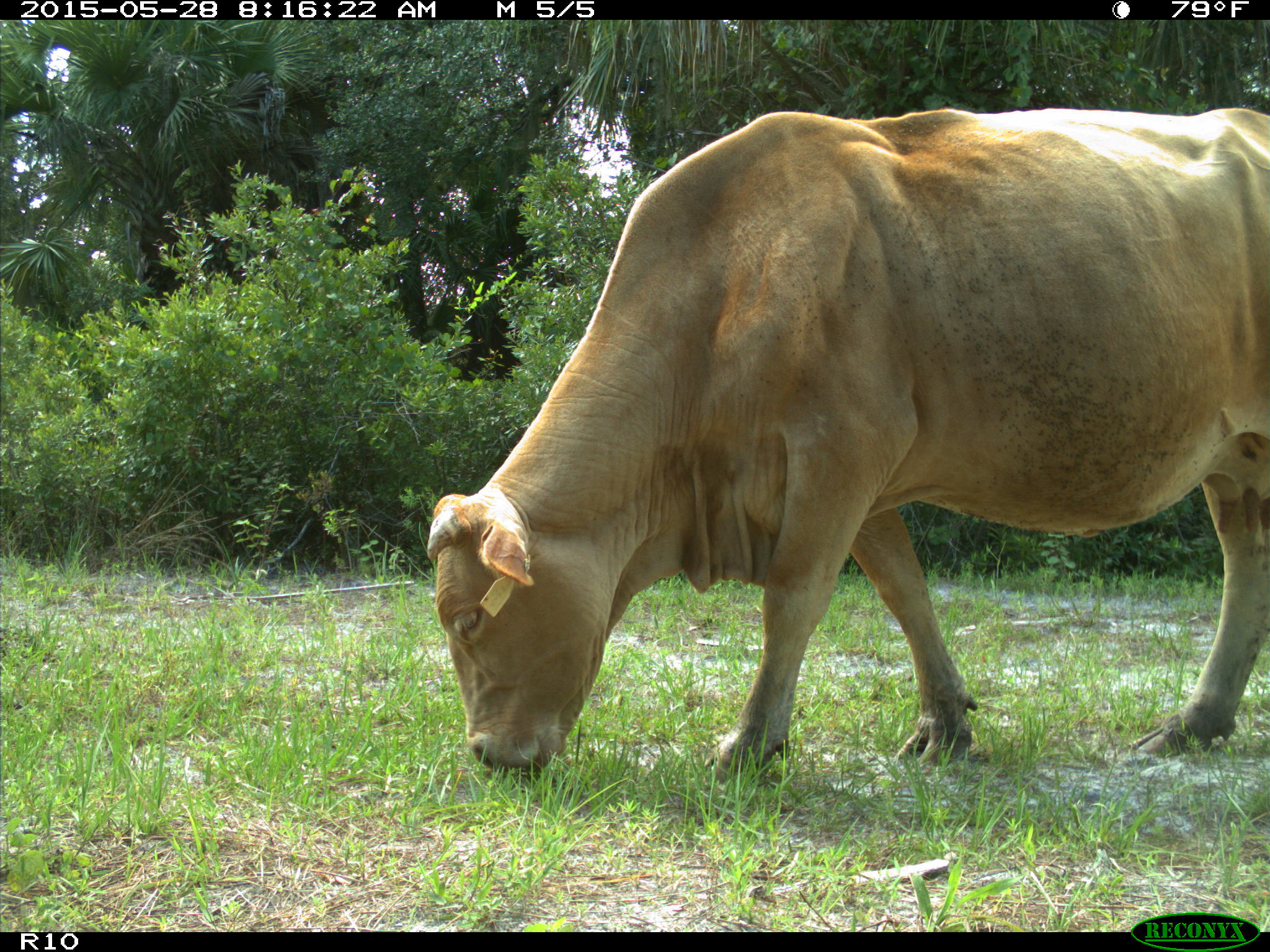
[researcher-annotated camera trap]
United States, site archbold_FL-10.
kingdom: Animalia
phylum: Chordata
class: Mammalia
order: Artiodactyla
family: Bovidae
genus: Bos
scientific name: Bos taurus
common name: domestic cow